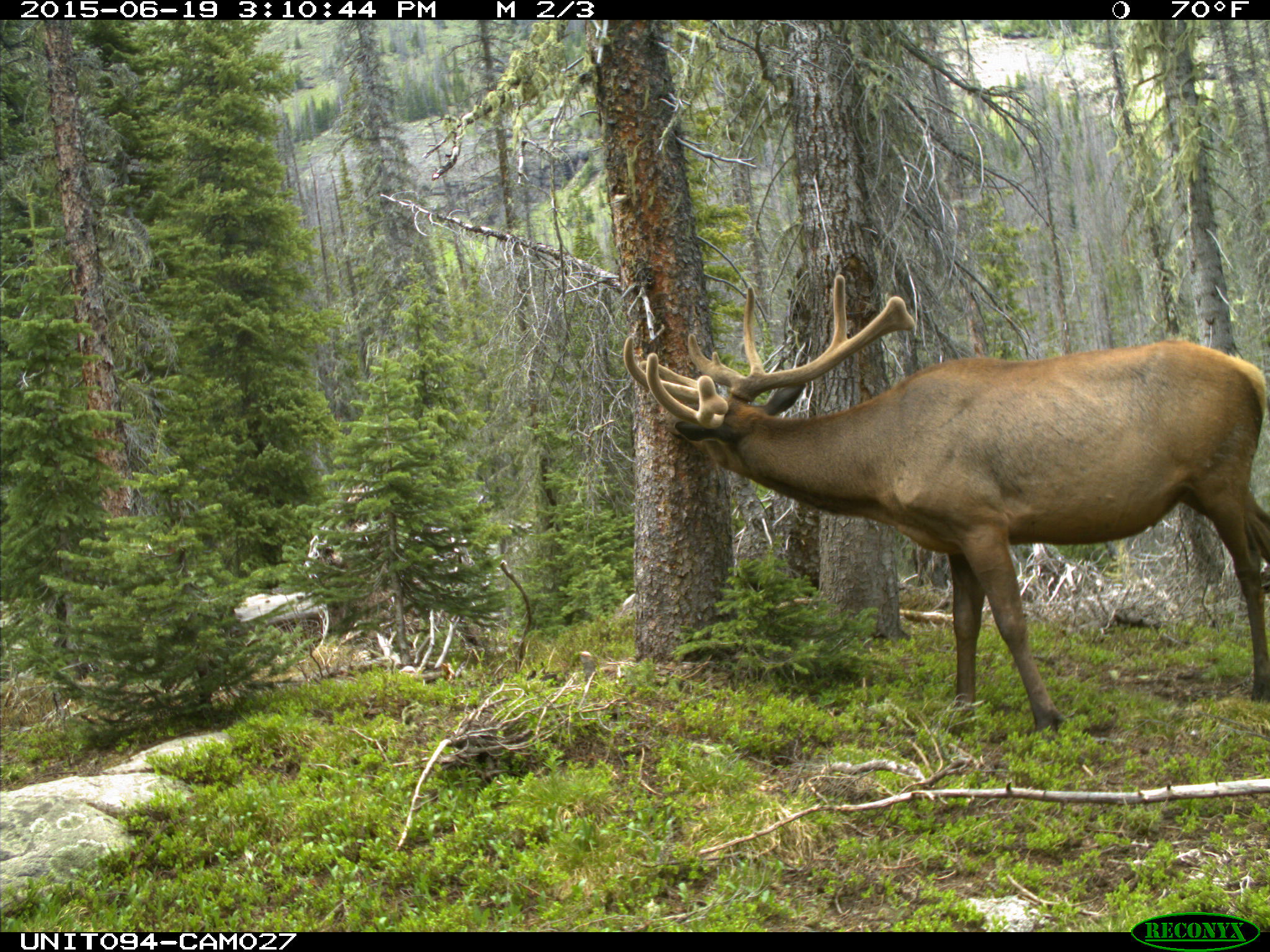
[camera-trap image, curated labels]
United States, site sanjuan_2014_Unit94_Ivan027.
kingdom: Animalia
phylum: Chordata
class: Mammalia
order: Artiodactyla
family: Cervidae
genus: Cervus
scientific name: Cervus elaphus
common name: red deer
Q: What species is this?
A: Cervus elaphus (red deer).